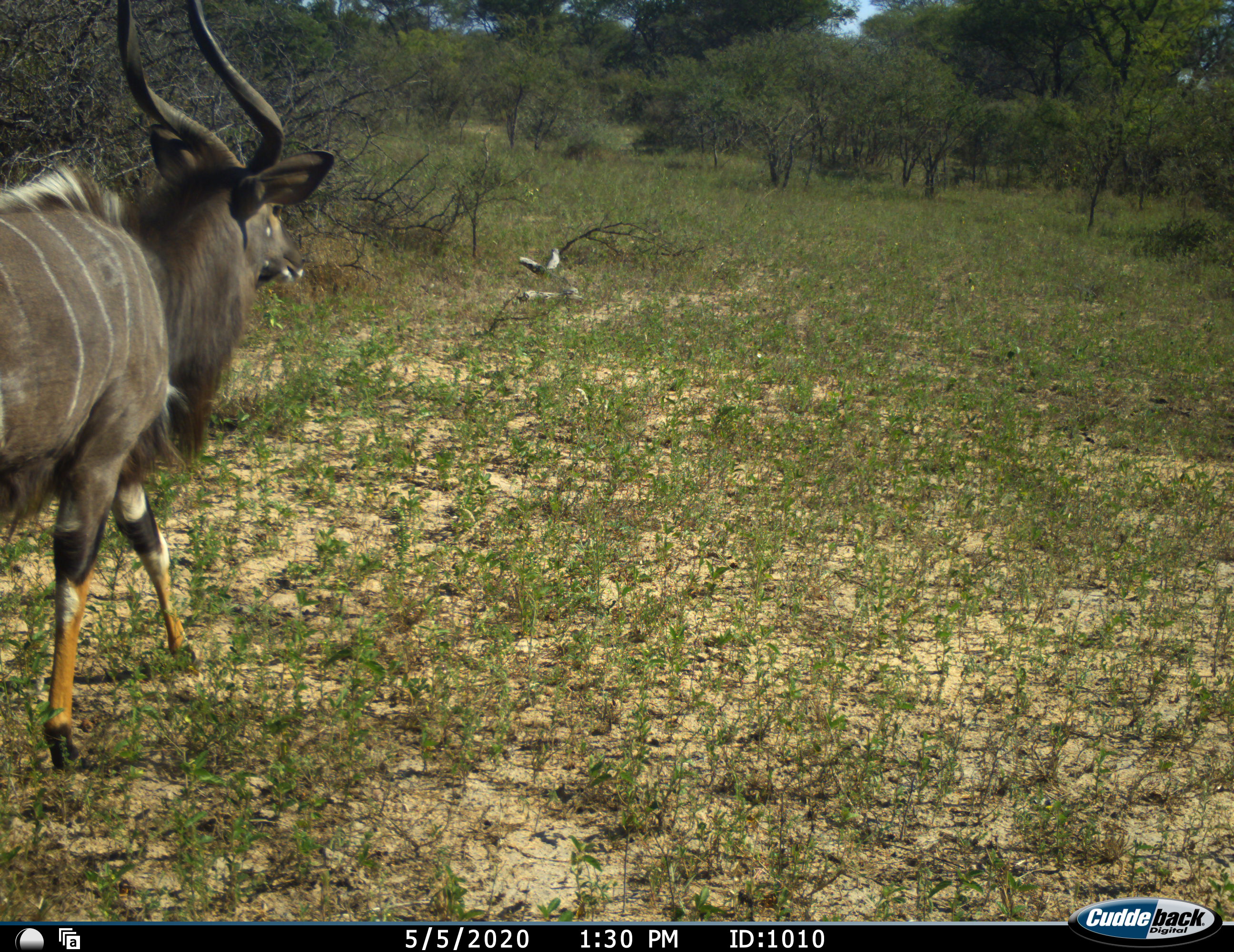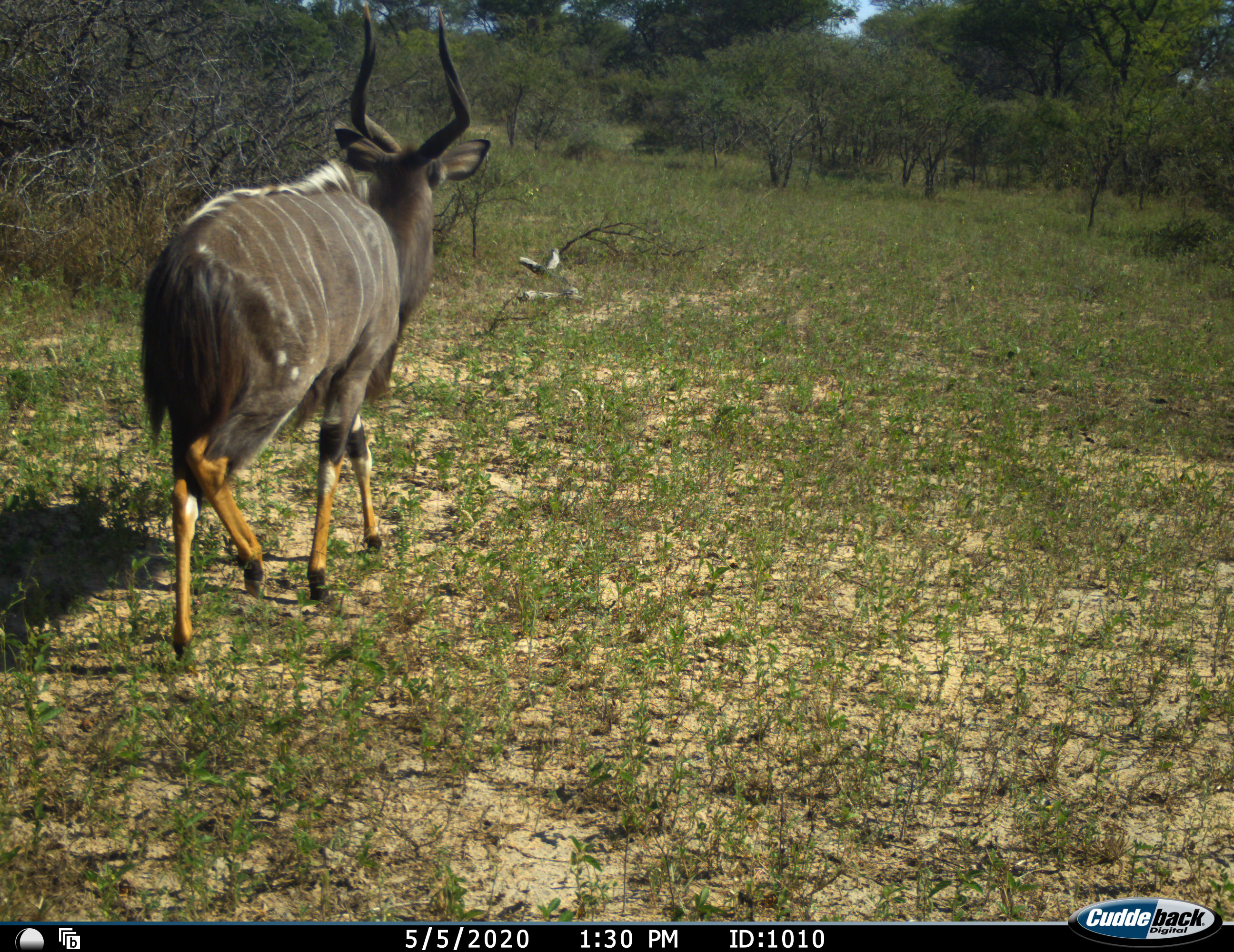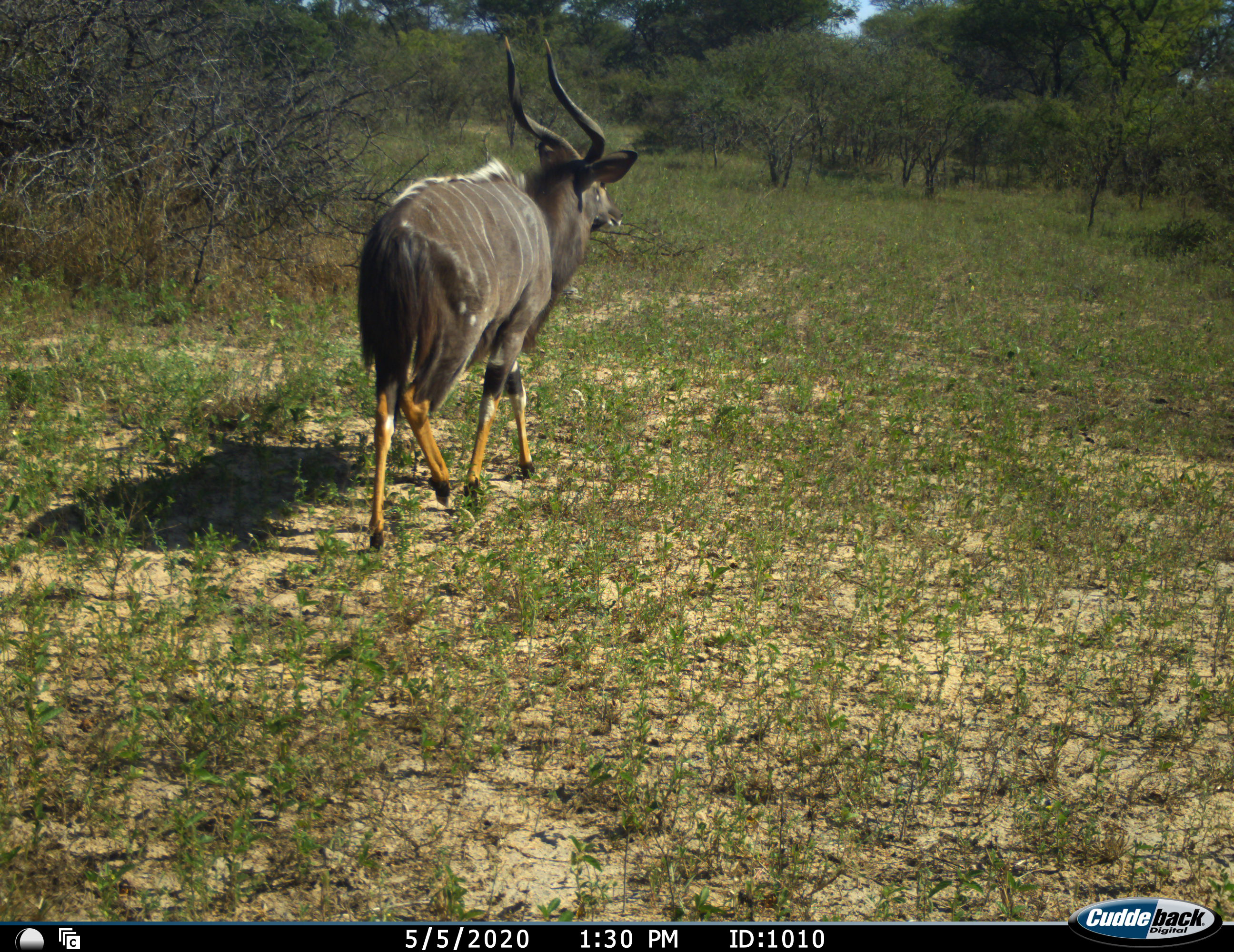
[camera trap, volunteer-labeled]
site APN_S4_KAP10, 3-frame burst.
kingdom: Animalia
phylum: Chordata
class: Mammalia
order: Artiodactyla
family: Bovidae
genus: Tragelaphus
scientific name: Tragelaphus angasii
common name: nyala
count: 1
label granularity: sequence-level